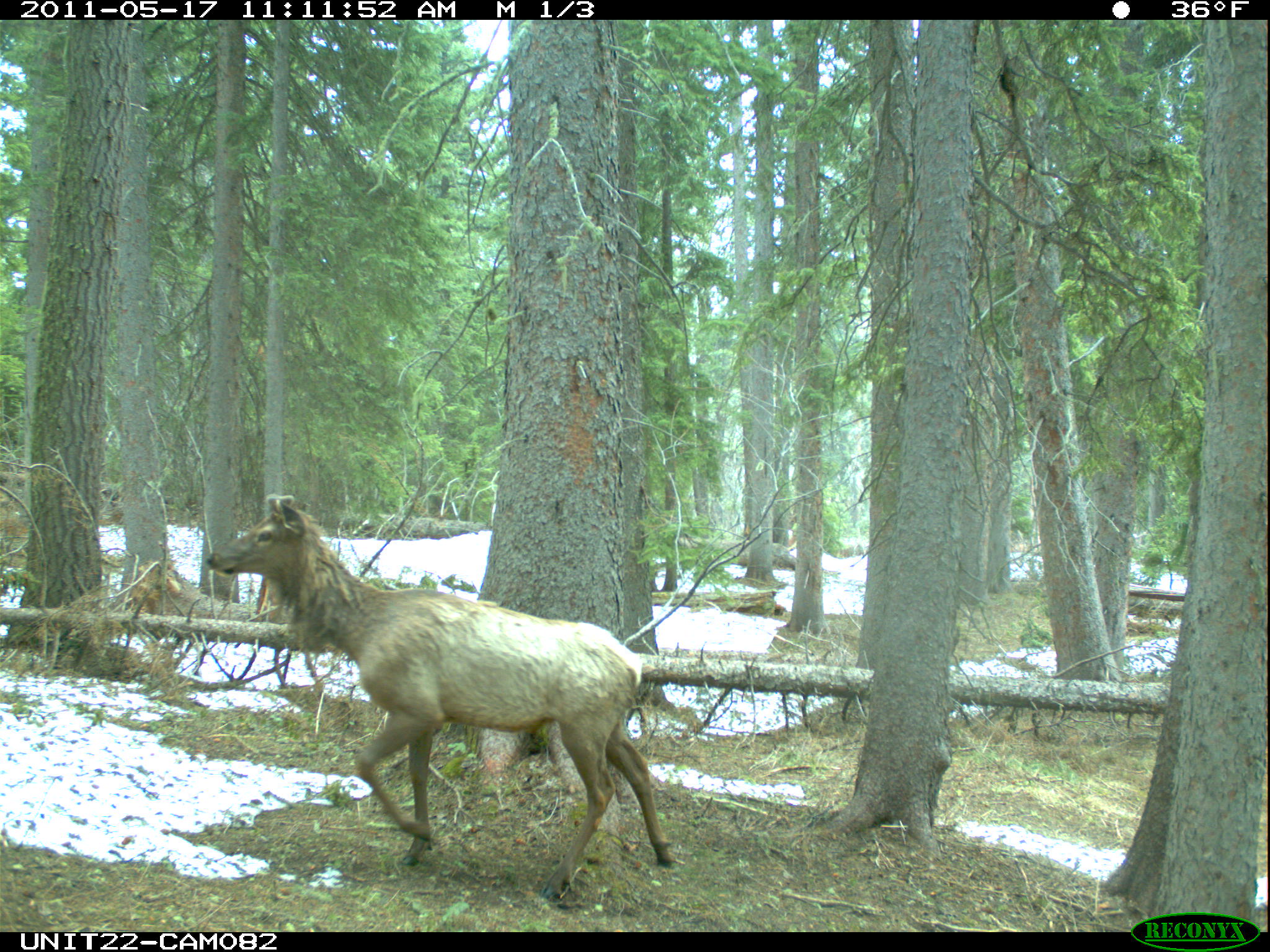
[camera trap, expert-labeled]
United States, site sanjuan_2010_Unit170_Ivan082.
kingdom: Animalia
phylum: Chordata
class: Mammalia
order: Artiodactyla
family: Cervidae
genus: Cervus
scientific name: Cervus elaphus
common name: red deer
Cervus elaphus (red deer).